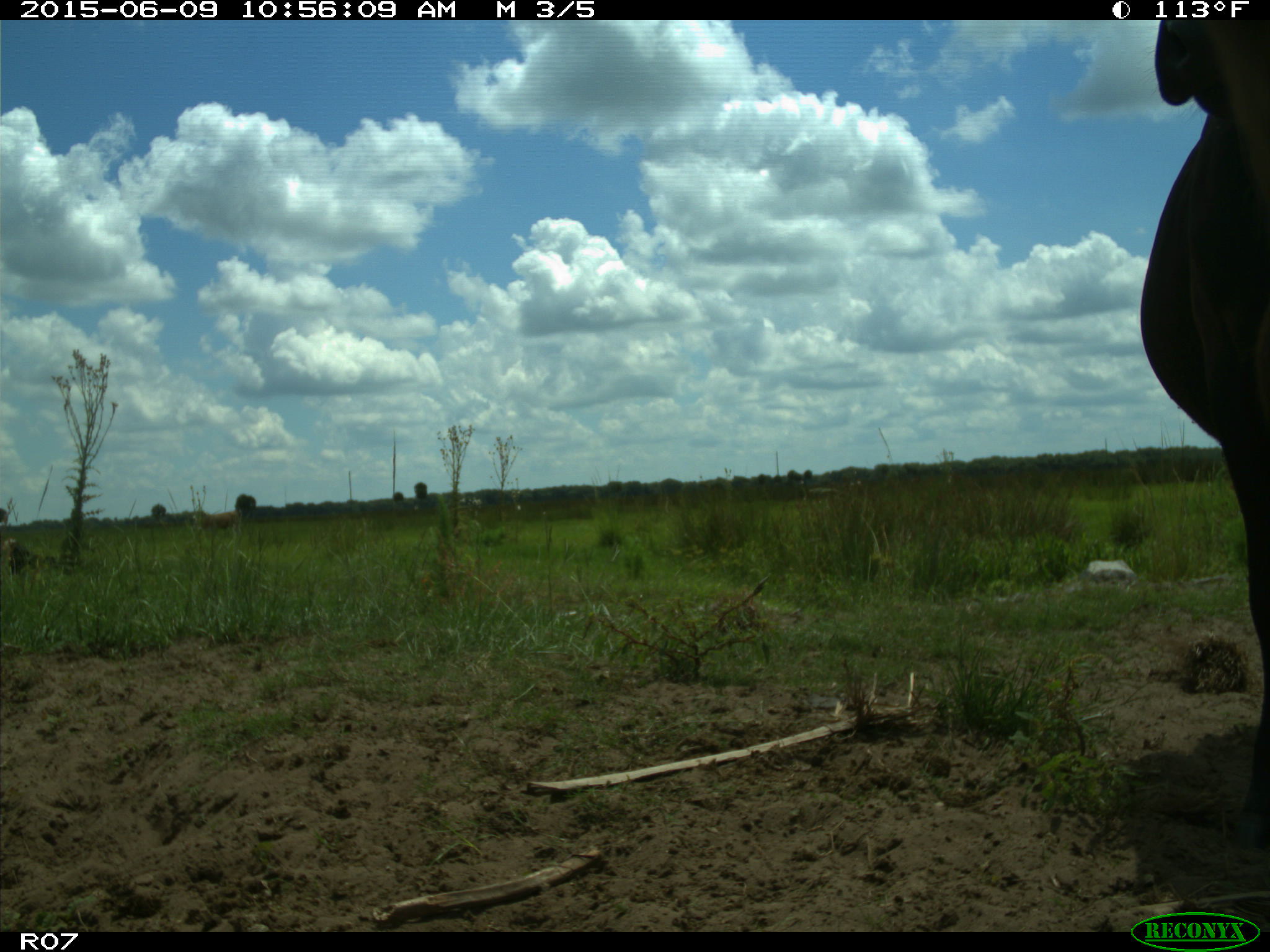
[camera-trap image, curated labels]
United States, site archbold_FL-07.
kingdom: Animalia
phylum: Chordata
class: Mammalia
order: Artiodactyla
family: Bovidae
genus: Bos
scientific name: Bos taurus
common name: domestic cow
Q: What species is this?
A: Bos taurus (domestic cow).